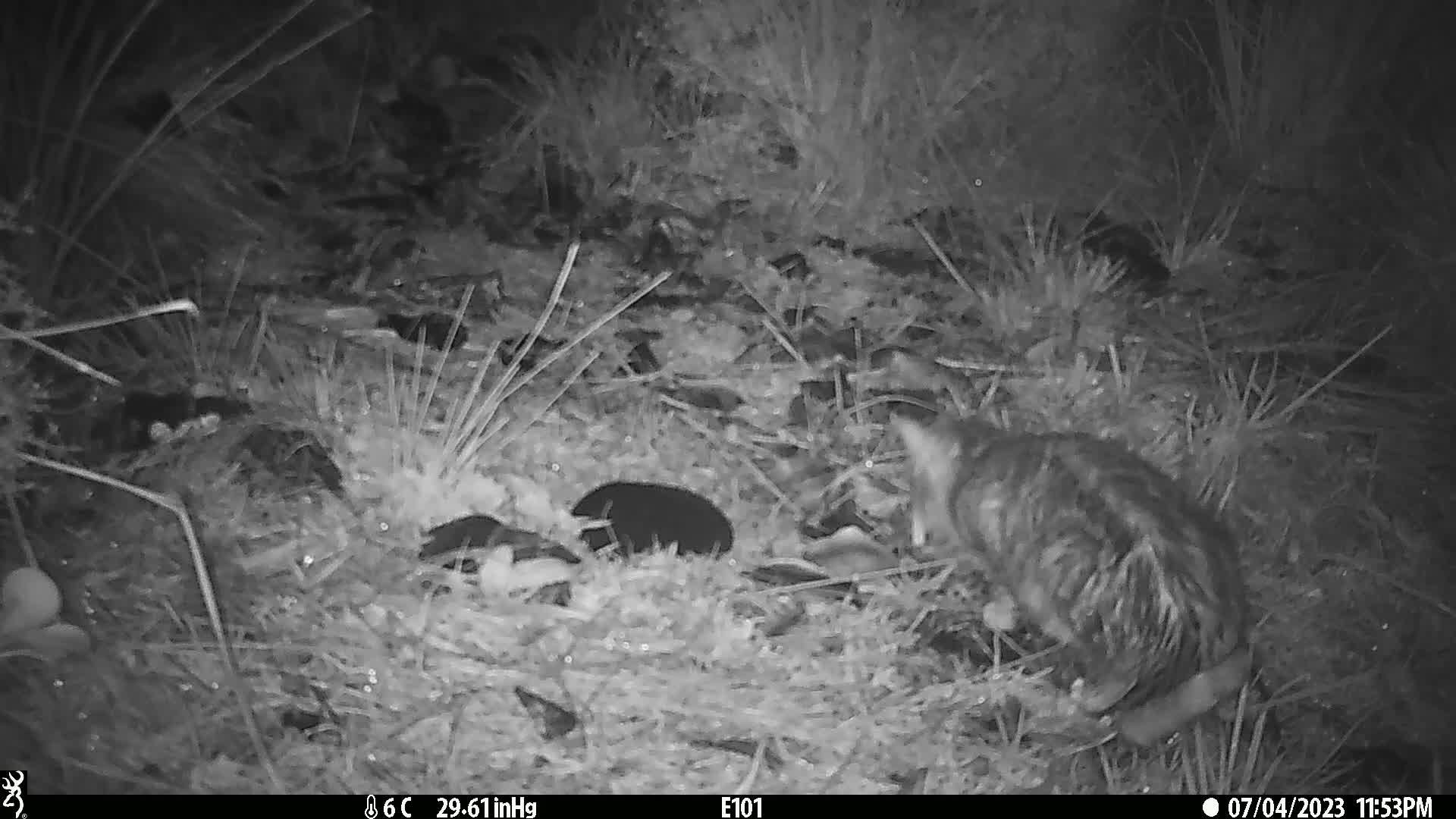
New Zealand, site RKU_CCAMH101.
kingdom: Animalia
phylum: Chordata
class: Mammalia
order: Carnivora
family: Felidae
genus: Felis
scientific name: Felis catus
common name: domestic cat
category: cat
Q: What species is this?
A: Cat (domestic cat) (Felis catus).